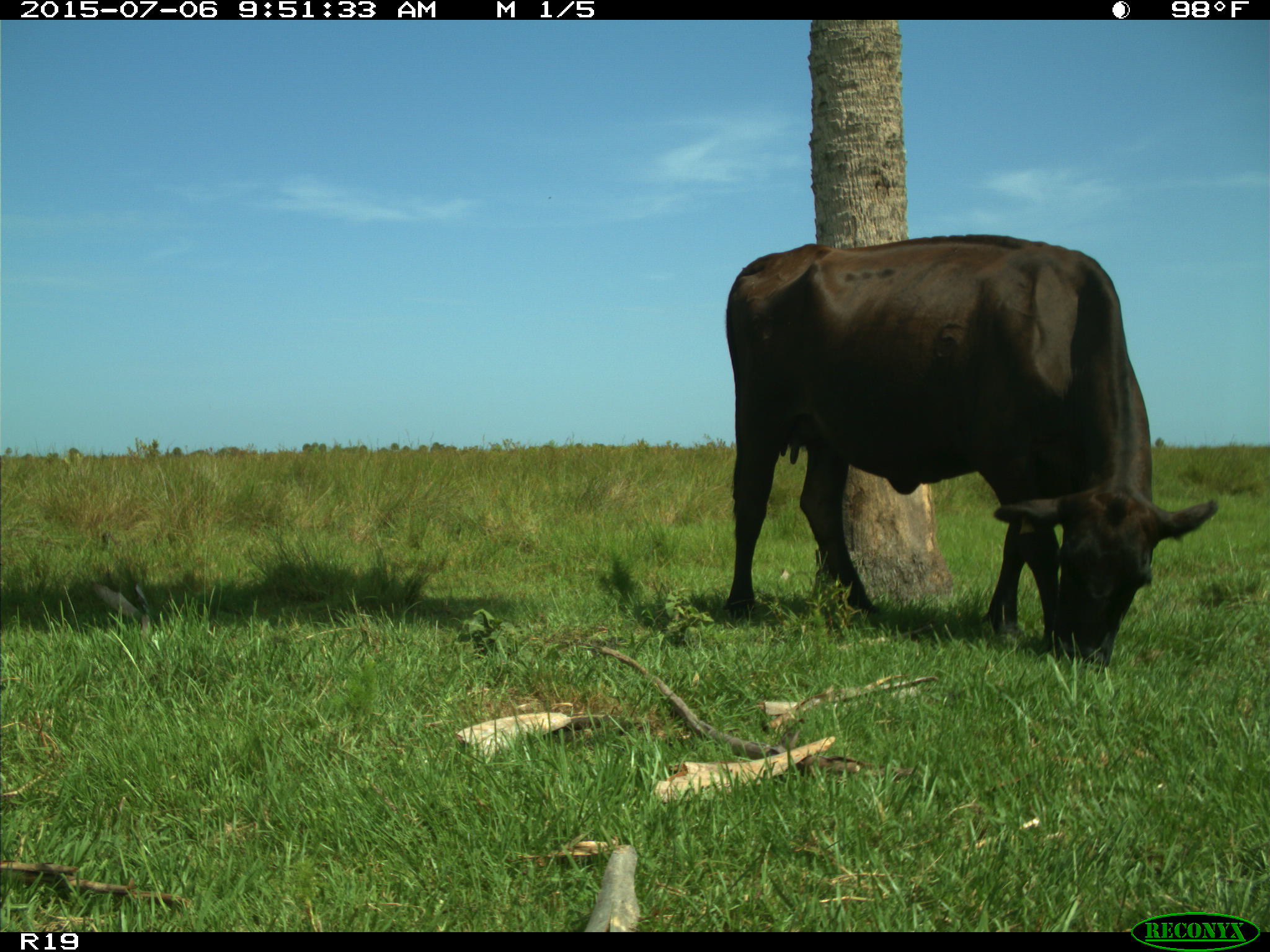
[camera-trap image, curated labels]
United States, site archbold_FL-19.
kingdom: Animalia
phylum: Chordata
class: Mammalia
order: Artiodactyla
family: Bovidae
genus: Bos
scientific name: Bos taurus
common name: domestic cow